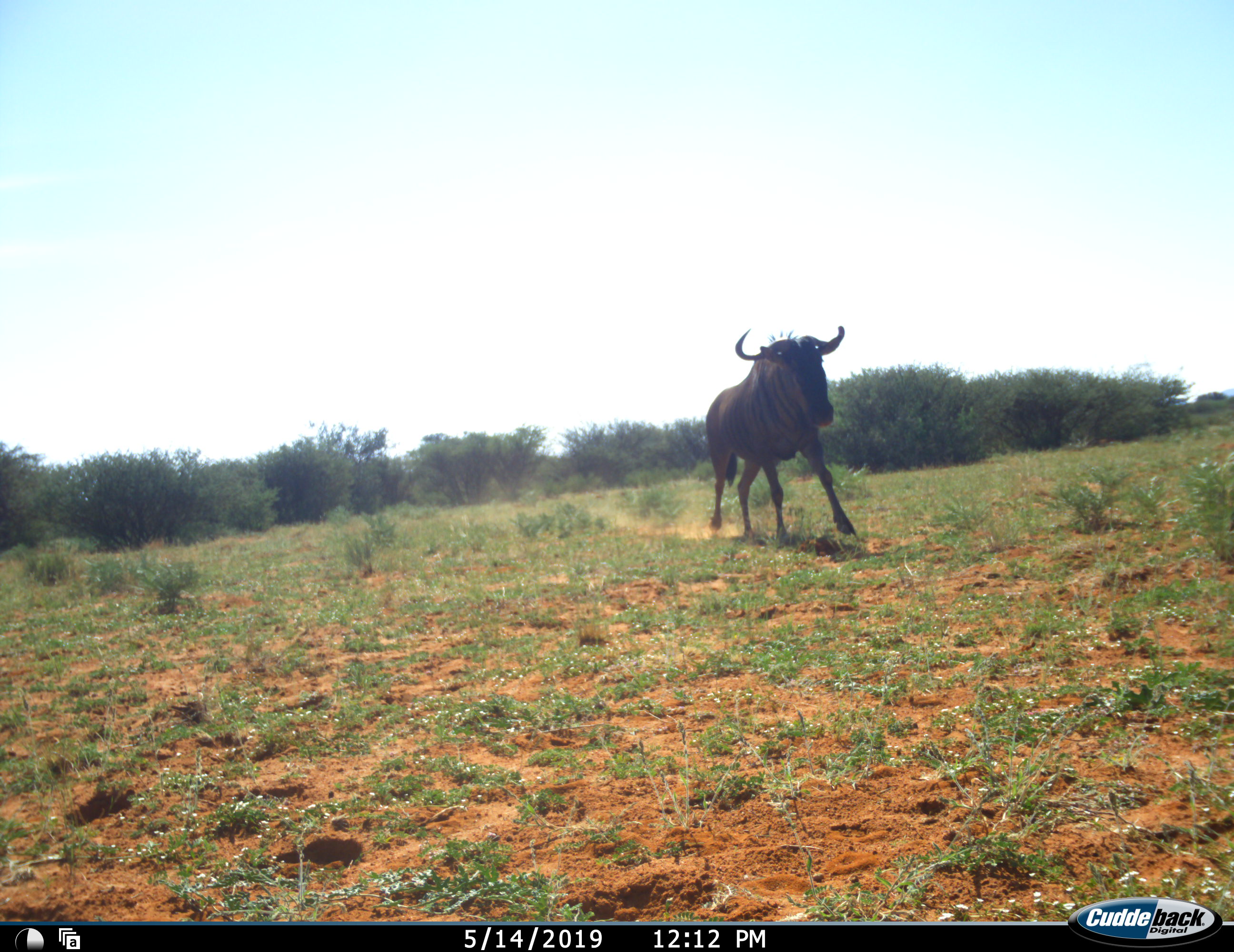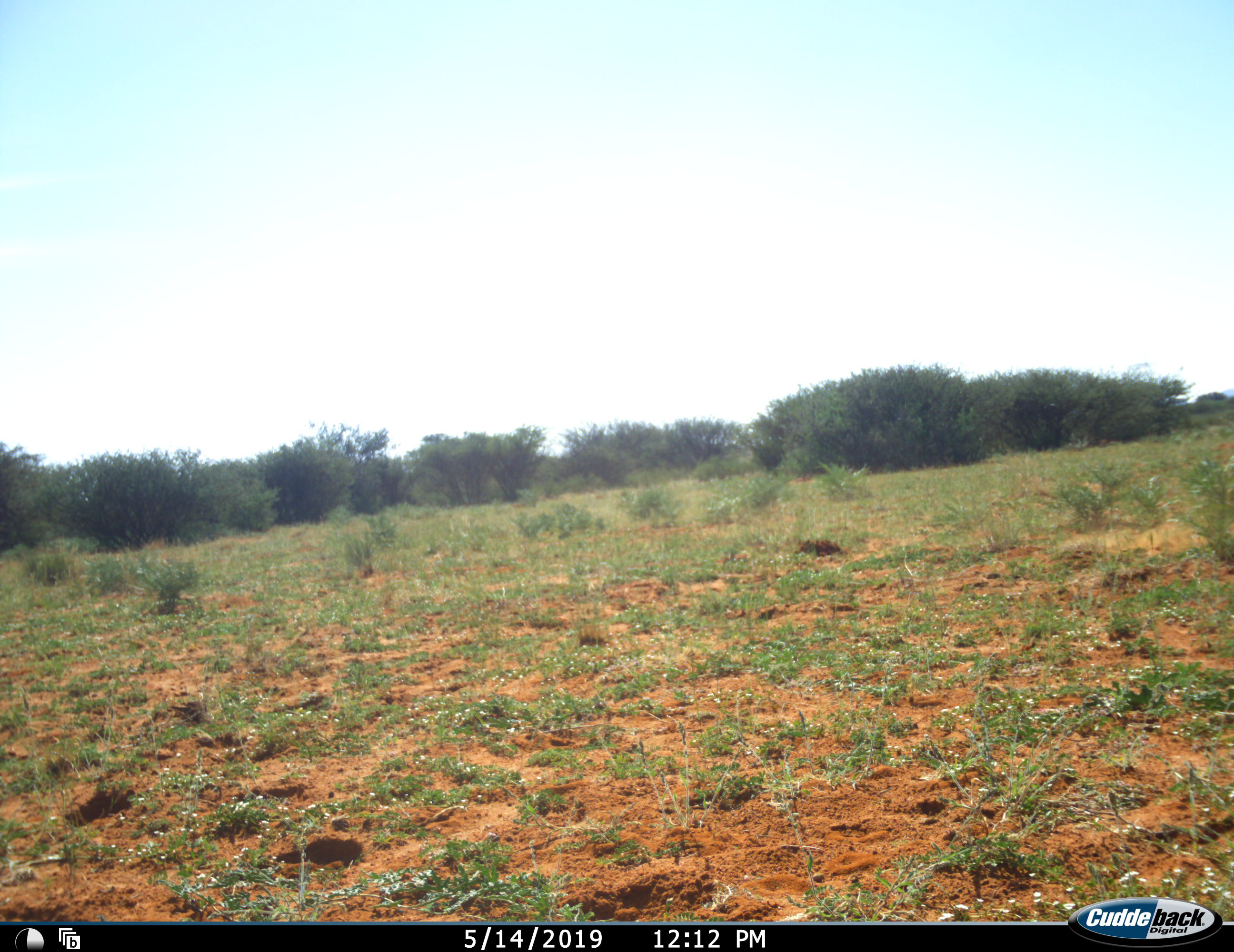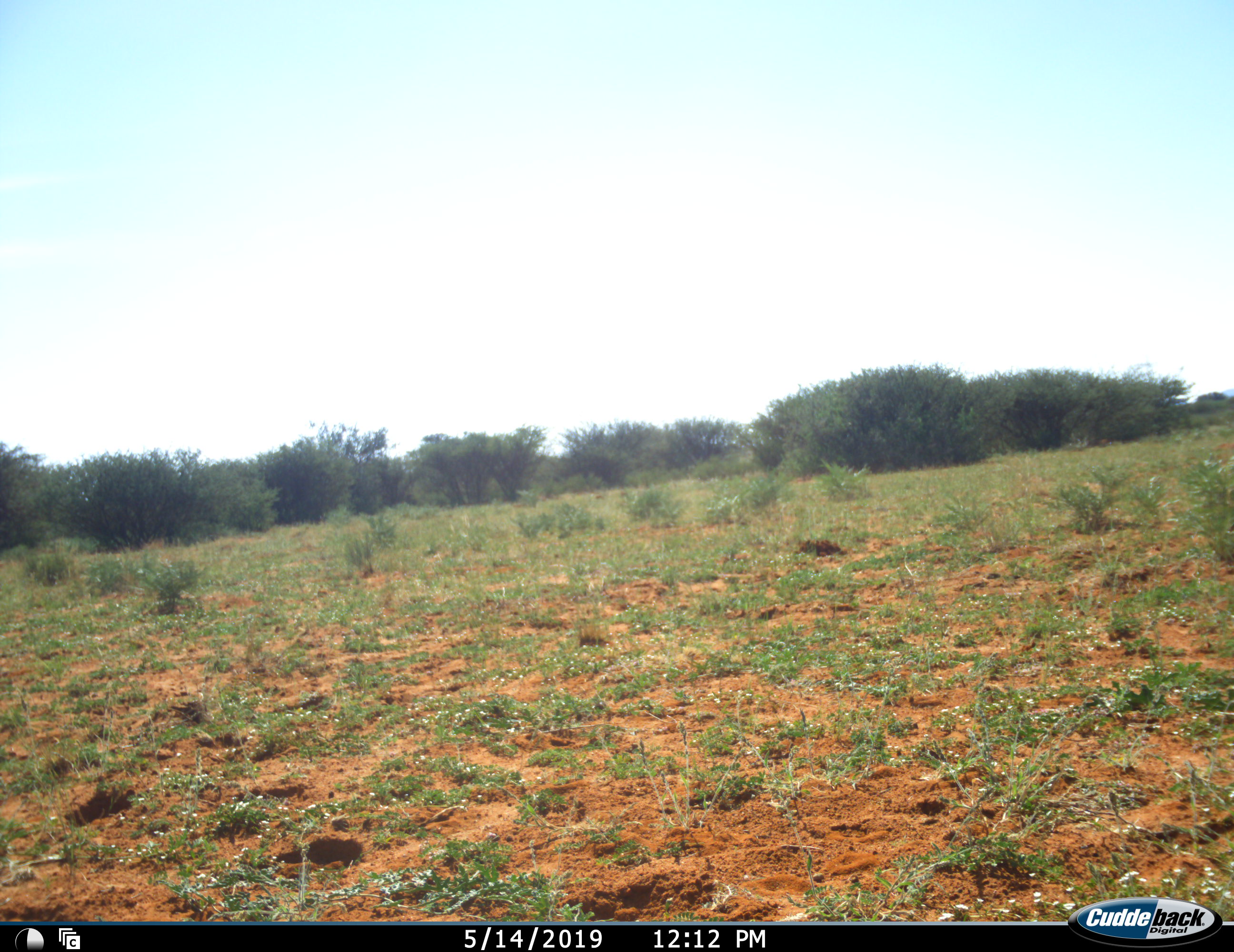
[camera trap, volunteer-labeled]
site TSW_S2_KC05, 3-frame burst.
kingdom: Animalia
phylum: Chordata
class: Mammalia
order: Artiodactyla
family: Bovidae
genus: Connochaetes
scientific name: Connochaetes taurinus taurinus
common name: blue wildebeest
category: wildebeestblue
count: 1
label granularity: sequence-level